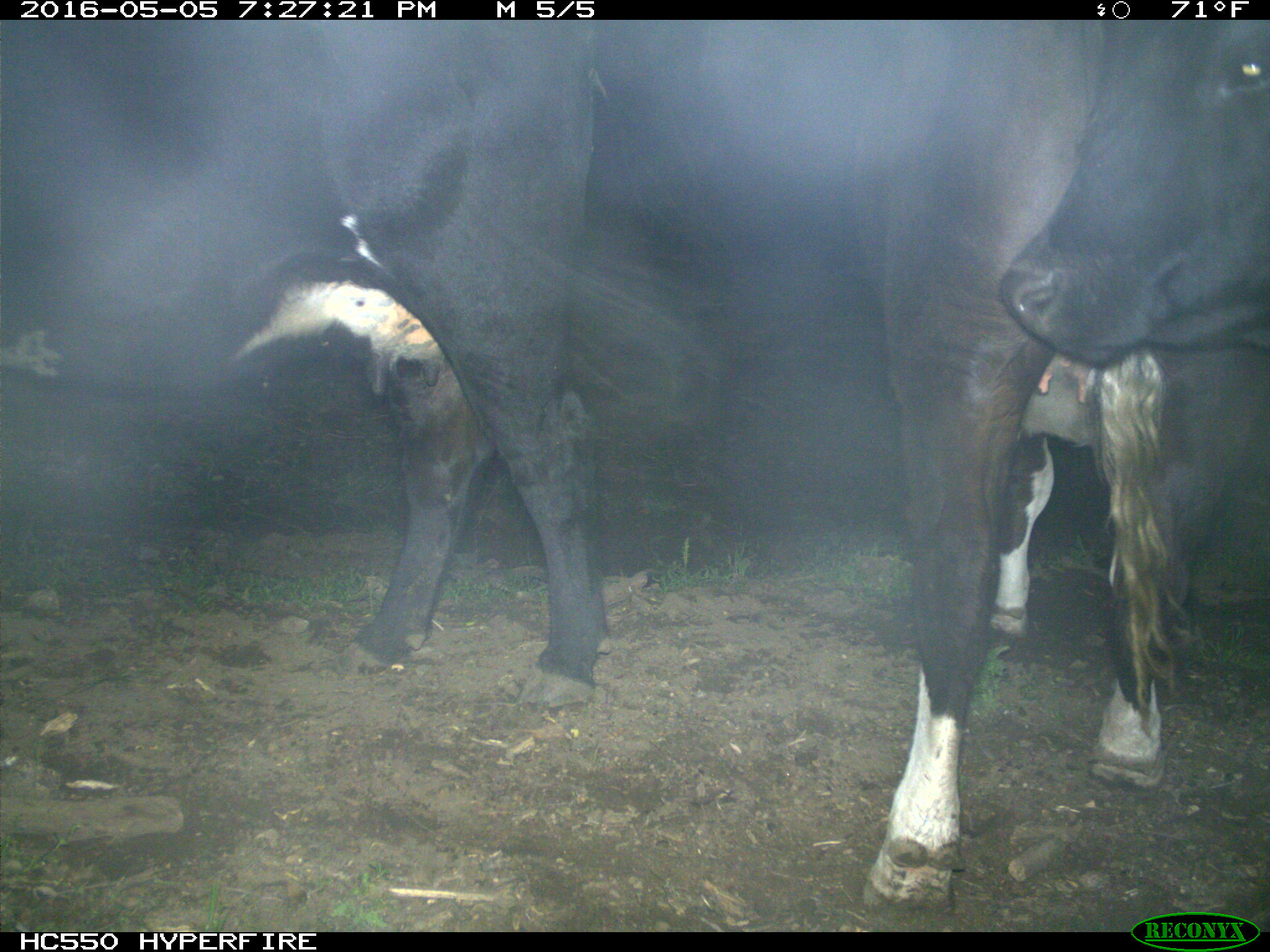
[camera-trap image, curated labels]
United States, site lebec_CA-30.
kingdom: Animalia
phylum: Chordata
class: Mammalia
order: Artiodactyla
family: Bovidae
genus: Bos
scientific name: Bos taurus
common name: domestic cow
Bos taurus (domestic cow).